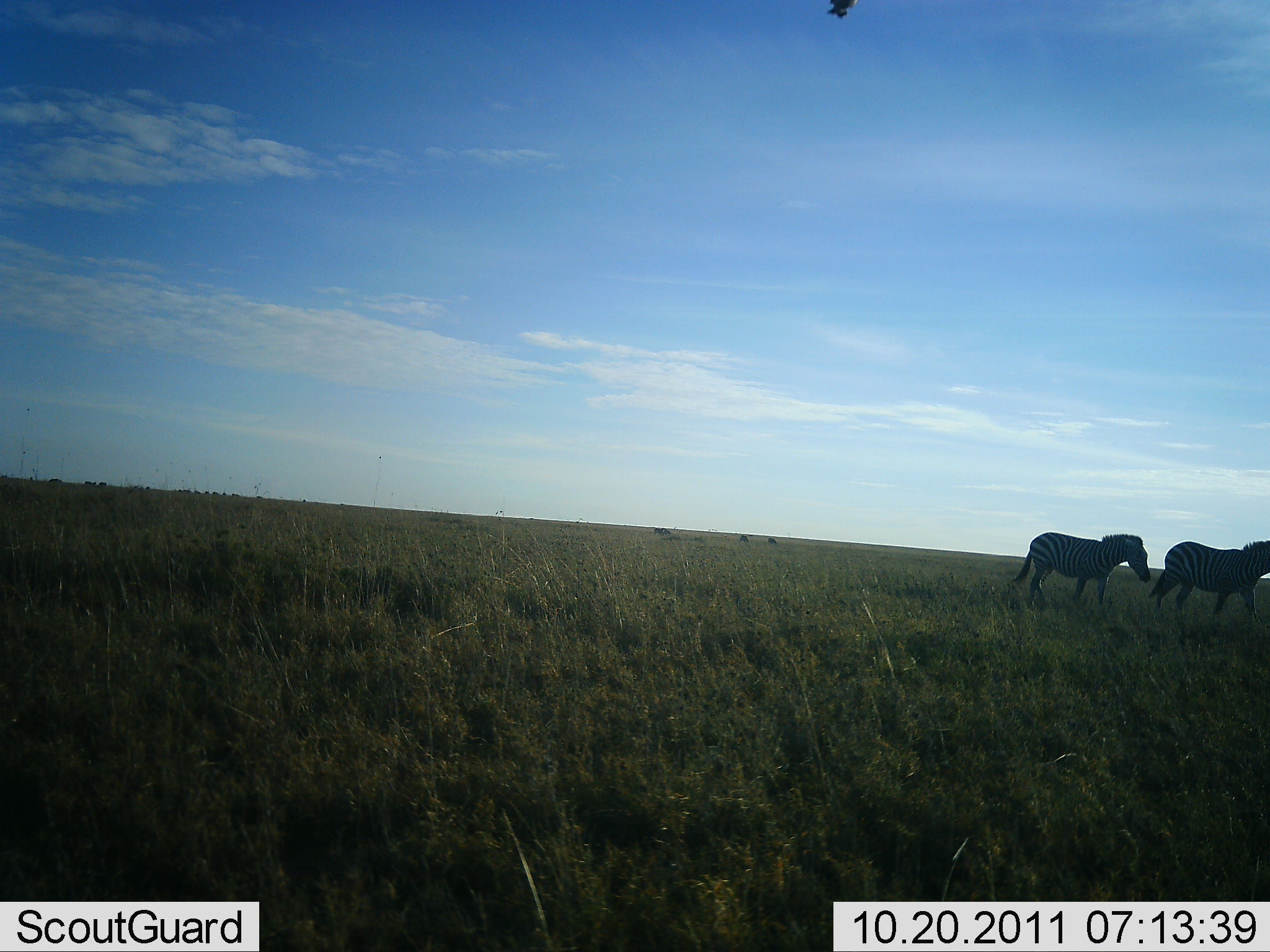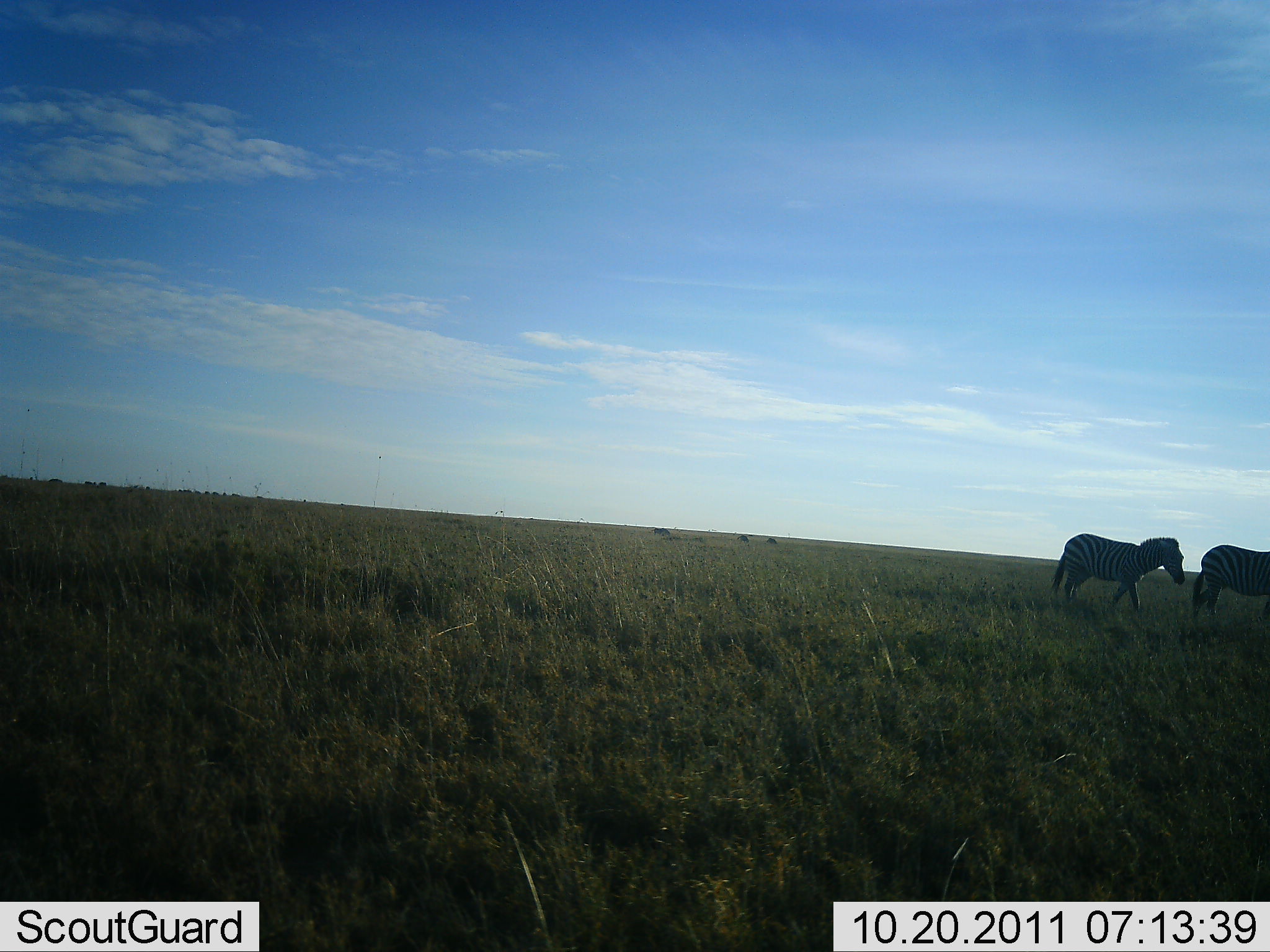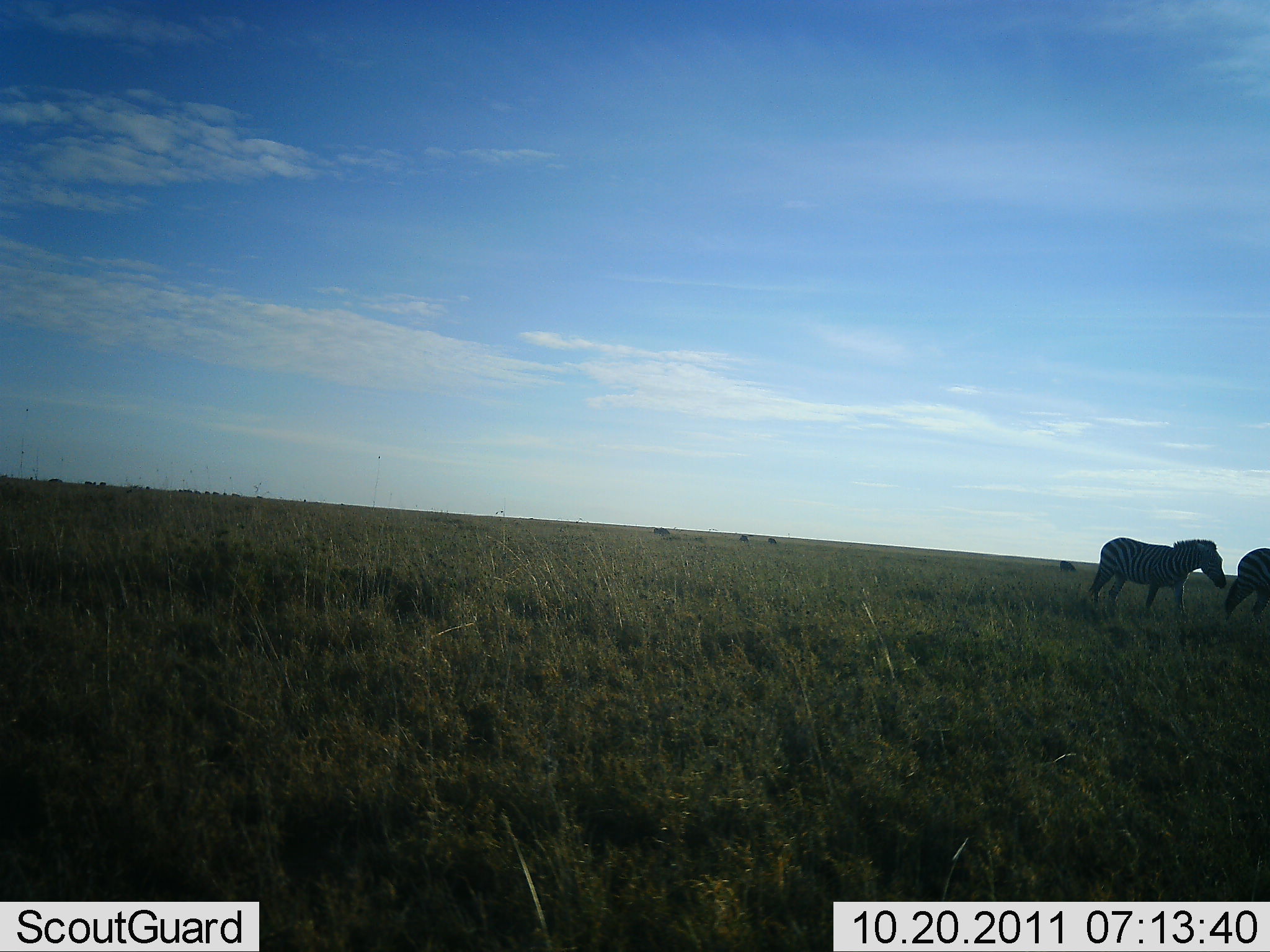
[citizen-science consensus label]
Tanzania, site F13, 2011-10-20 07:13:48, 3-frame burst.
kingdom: Animalia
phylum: Chordata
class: Mammalia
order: Perissodactyla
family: Equidae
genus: Equus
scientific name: Equus quagga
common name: plains zebra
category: zebra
Zebra (plains zebra) (Equus quagga), count 2. Behavior (volunteer vote fractions): standing 0%, resting 0%, moving 100%, interacting 0%. Young present (vote fraction): 0%. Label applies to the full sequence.